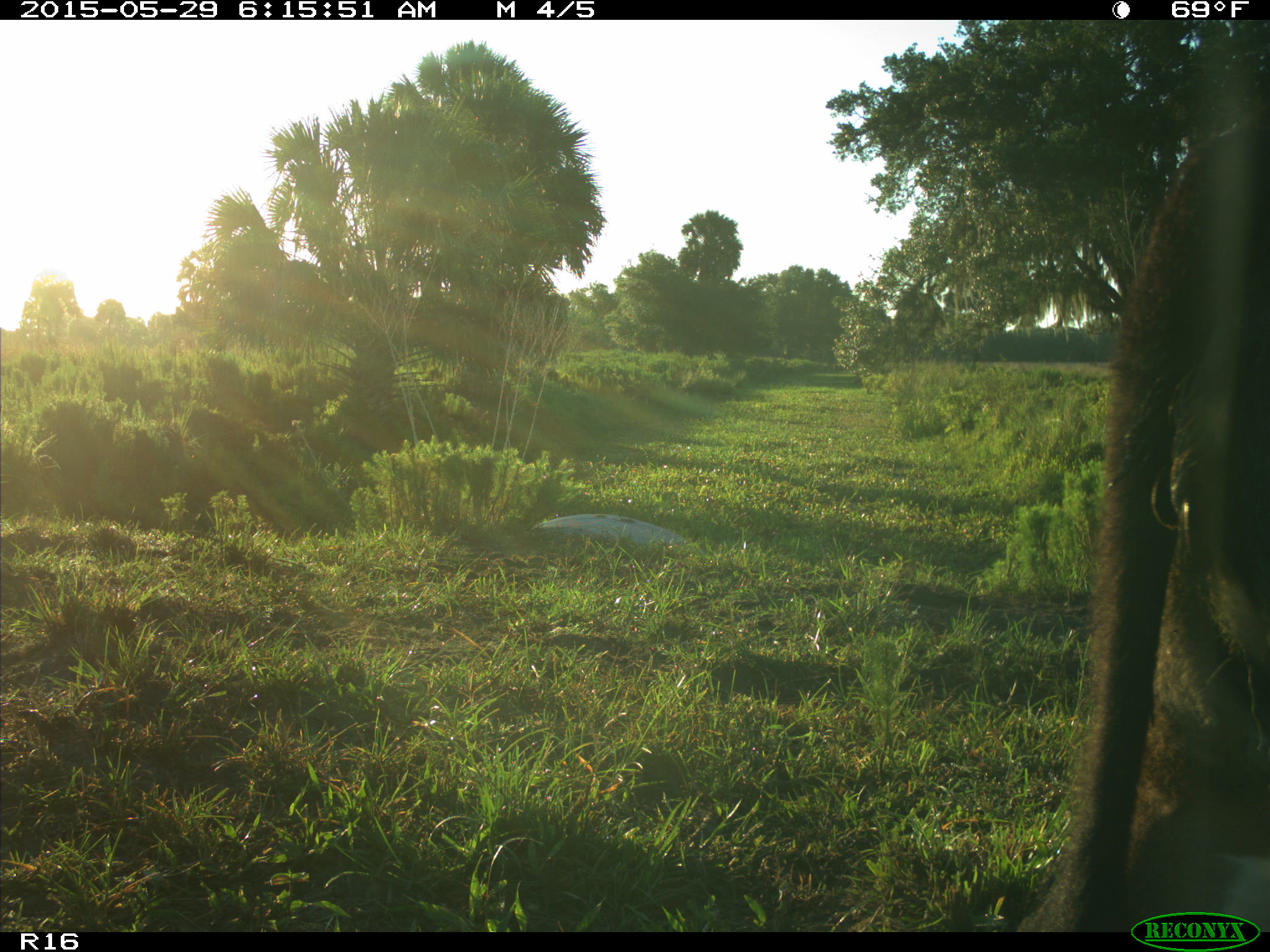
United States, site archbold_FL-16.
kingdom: Animalia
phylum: Chordata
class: Mammalia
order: Artiodactyla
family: Bovidae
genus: Bos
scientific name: Bos taurus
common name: domestic cow